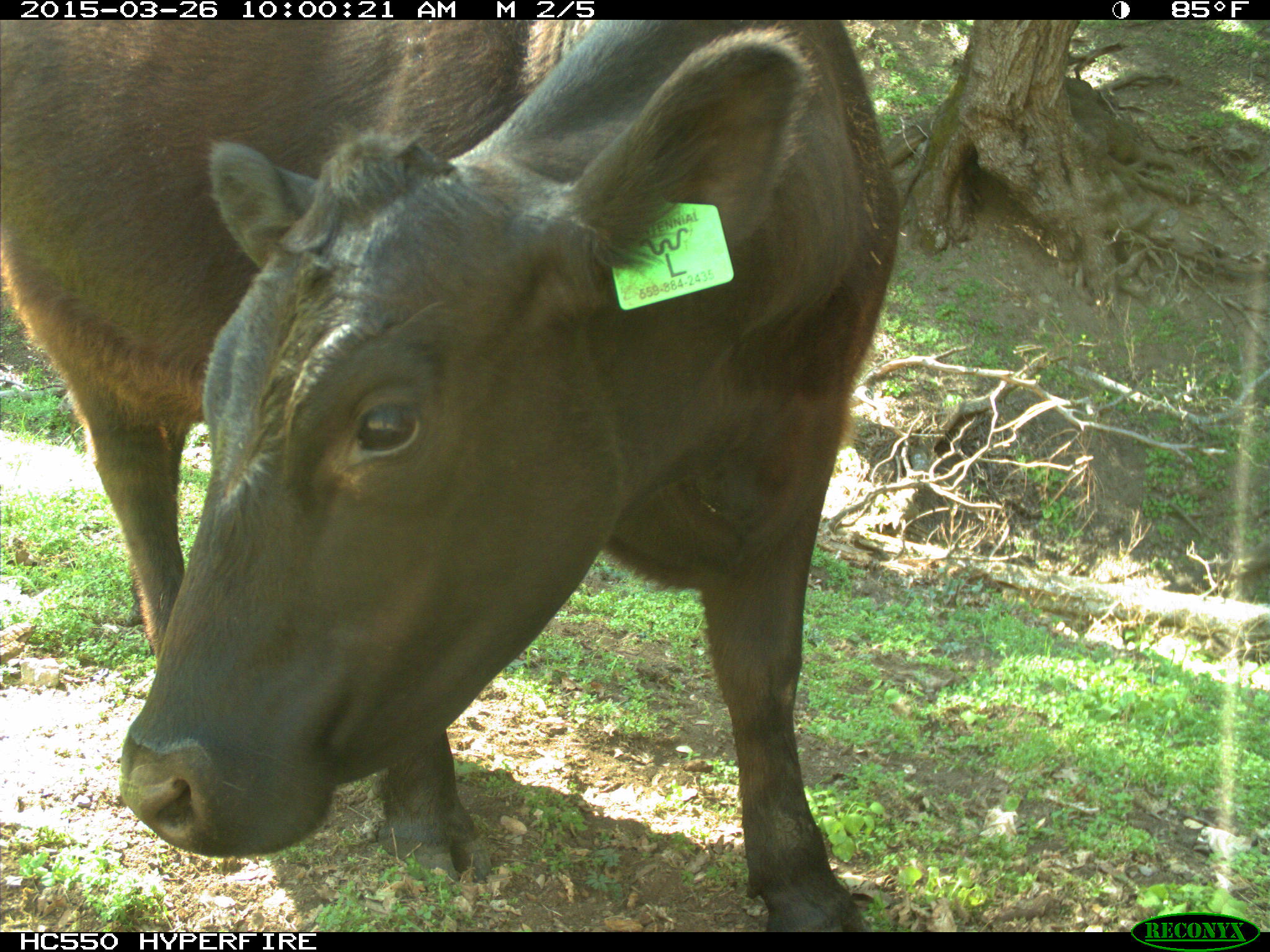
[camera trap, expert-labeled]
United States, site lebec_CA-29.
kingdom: Animalia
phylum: Chordata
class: Mammalia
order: Artiodactyla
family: Bovidae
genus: Bos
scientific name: Bos taurus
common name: domestic cow